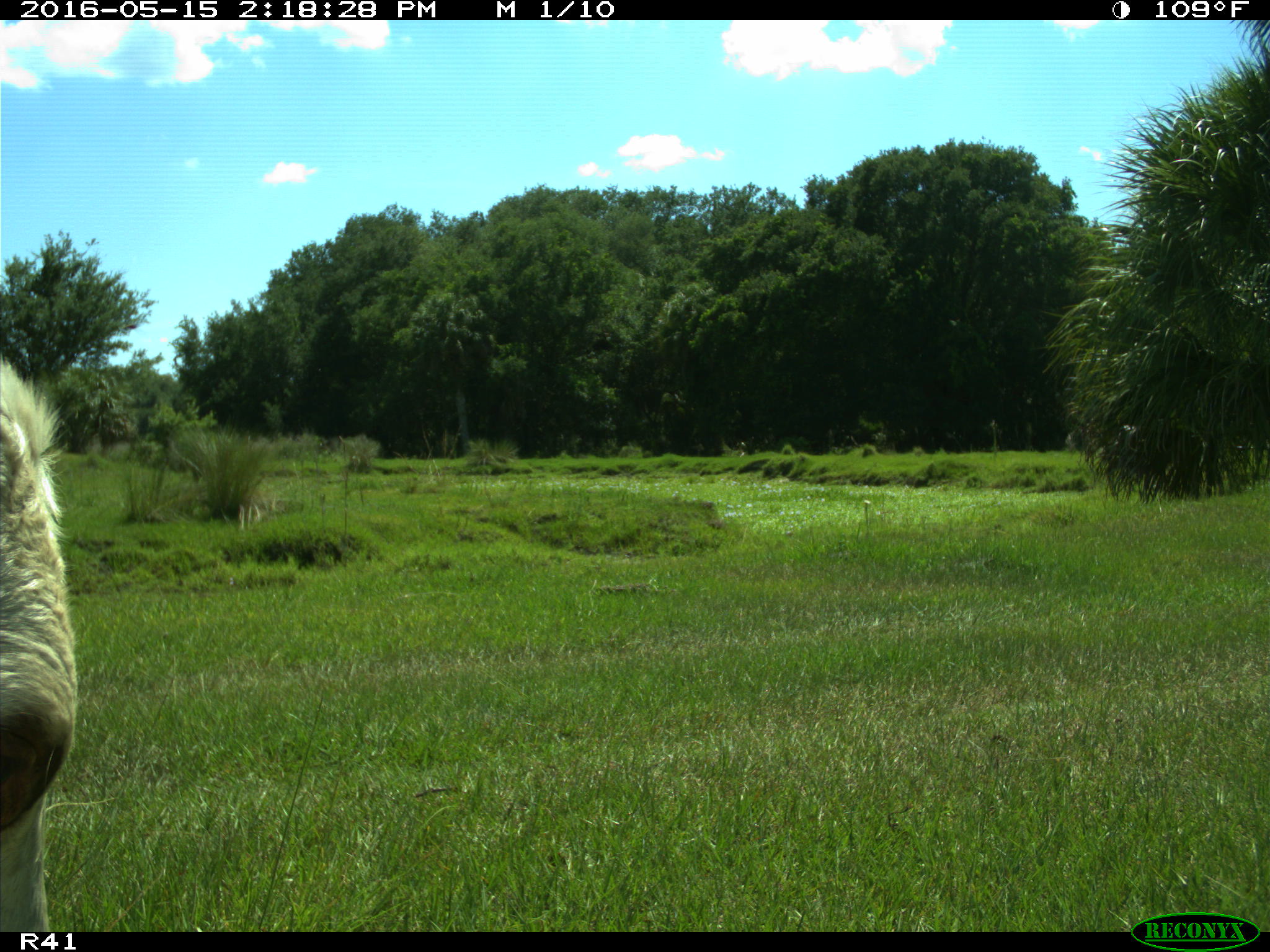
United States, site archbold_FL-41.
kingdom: Animalia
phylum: Chordata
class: Mammalia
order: Artiodactyla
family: Bovidae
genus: Bos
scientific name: Bos taurus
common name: domestic cow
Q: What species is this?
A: Bos taurus (domestic cow).